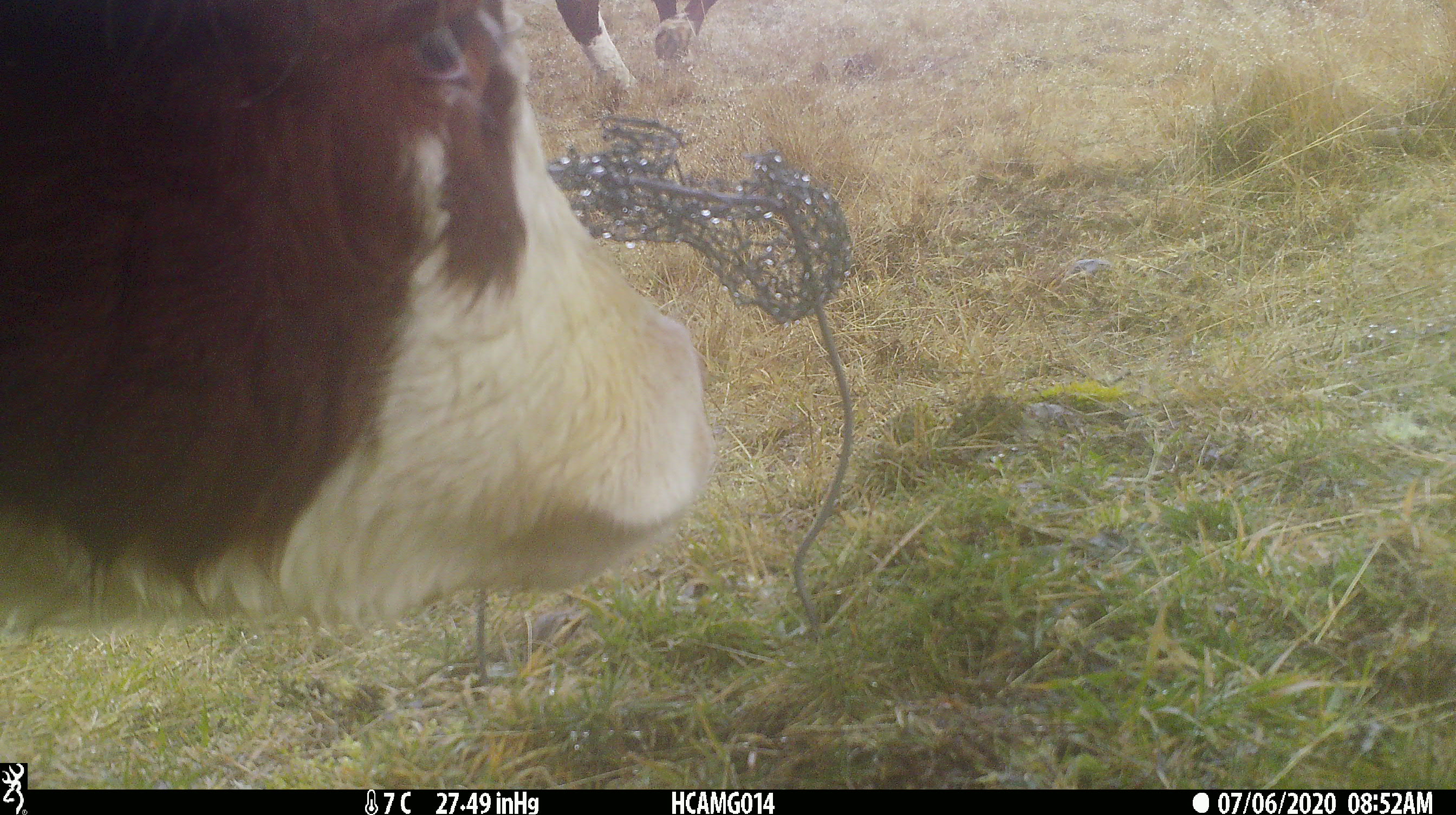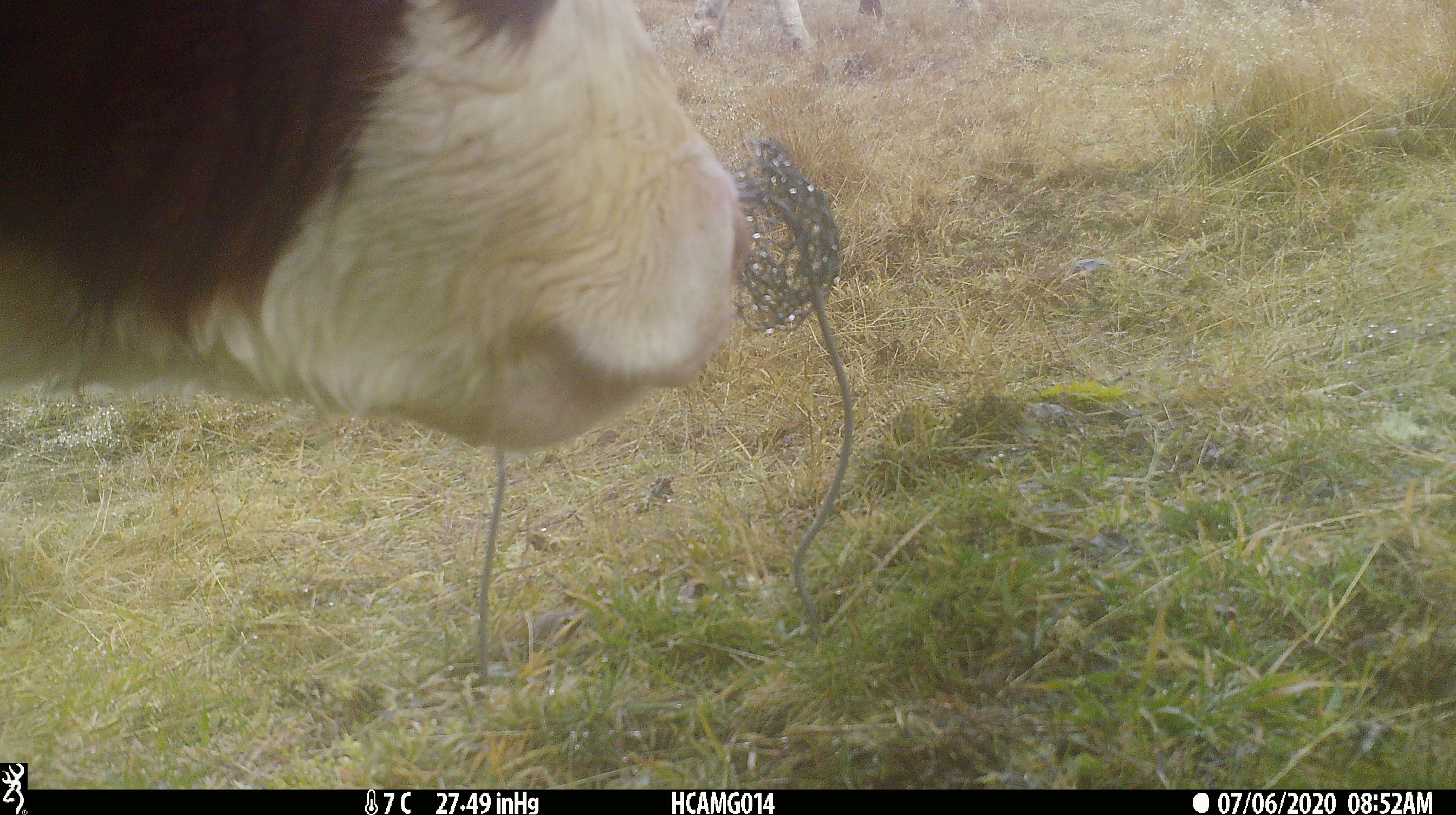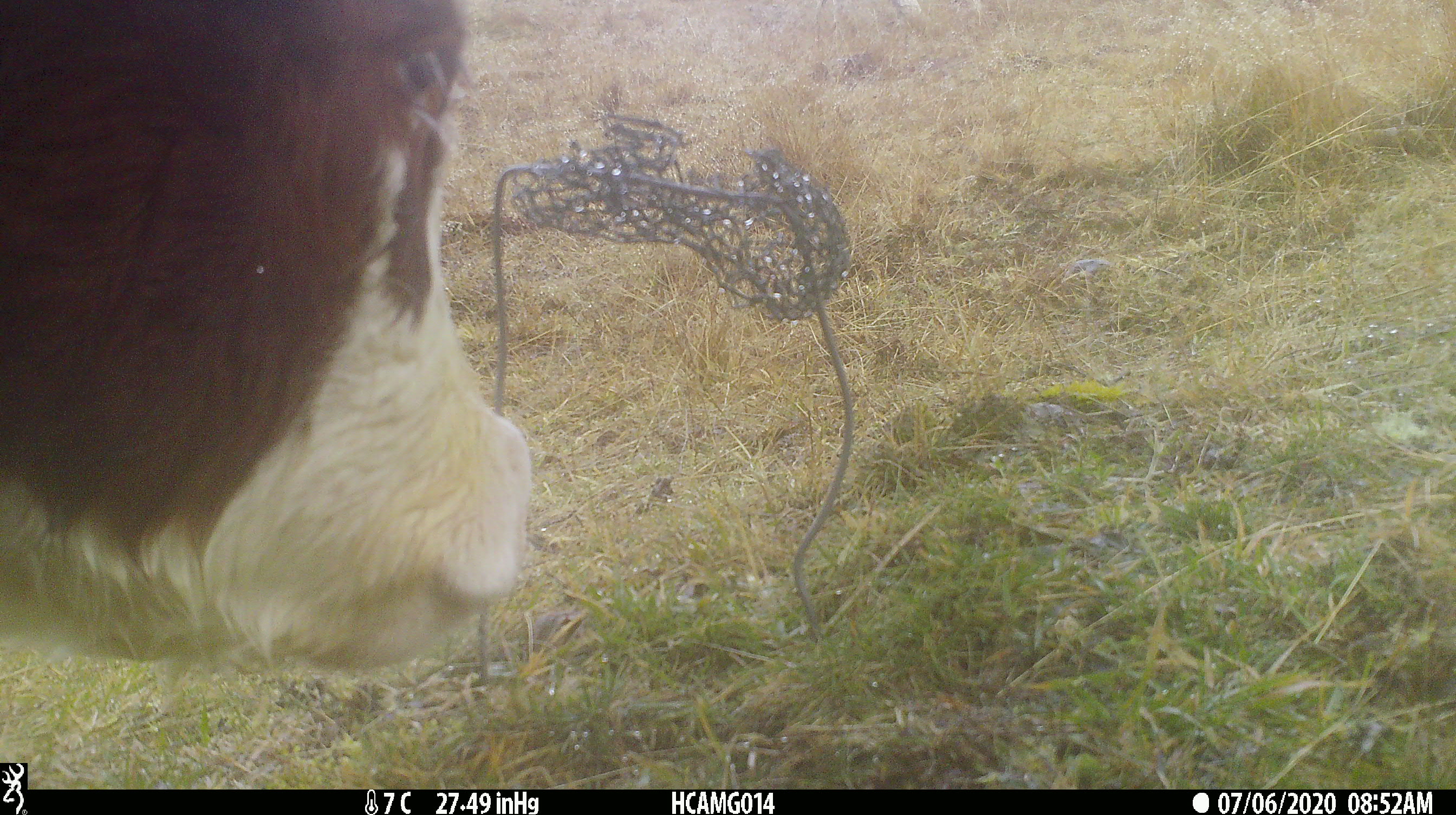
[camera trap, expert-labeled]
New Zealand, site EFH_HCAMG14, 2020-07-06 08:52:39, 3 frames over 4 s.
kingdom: Animalia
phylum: Chordata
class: Mammalia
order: Artiodactyla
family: Bovidae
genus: Bos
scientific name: Bos taurus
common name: domestic cow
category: cow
Cow (domestic cow) (Bos taurus).